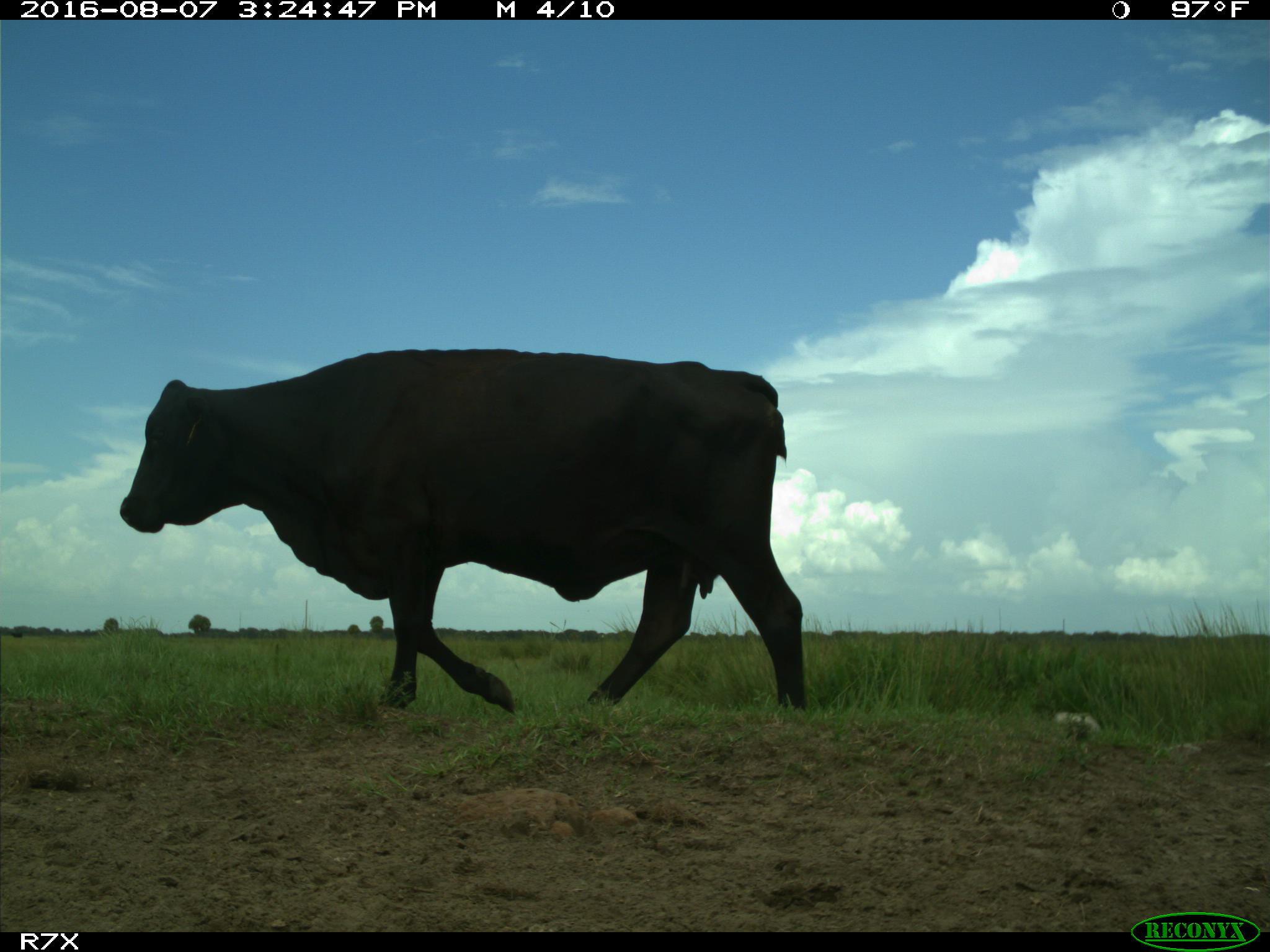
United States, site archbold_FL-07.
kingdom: Animalia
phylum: Chordata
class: Mammalia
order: Artiodactyla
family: Bovidae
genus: Bos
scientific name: Bos taurus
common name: domestic cow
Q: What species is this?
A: Bos taurus (domestic cow).